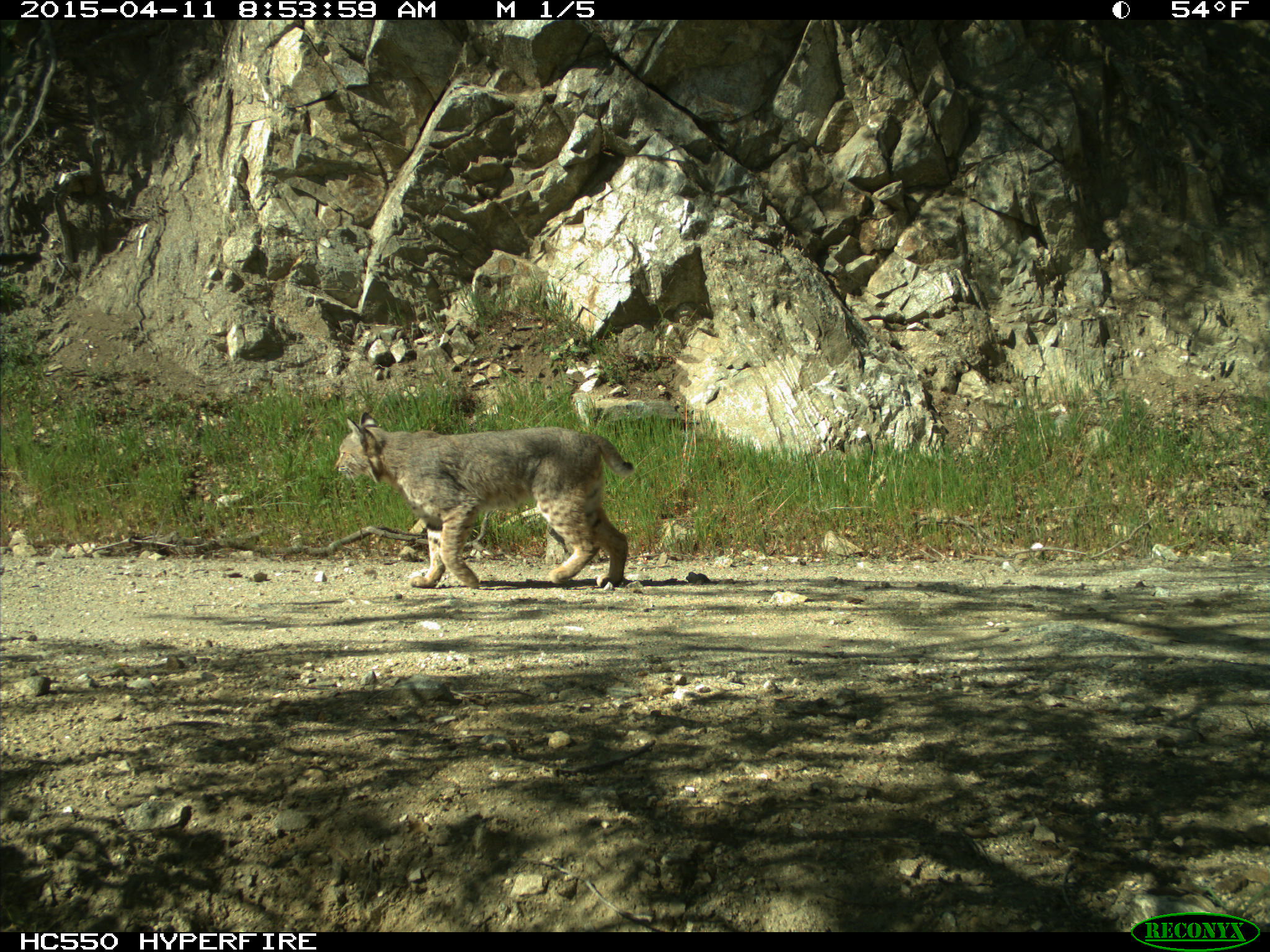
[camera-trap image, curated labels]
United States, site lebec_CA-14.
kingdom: Animalia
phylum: Chordata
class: Mammalia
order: Carnivora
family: Felidae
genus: Lynx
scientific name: Lynx rufus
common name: bobcat